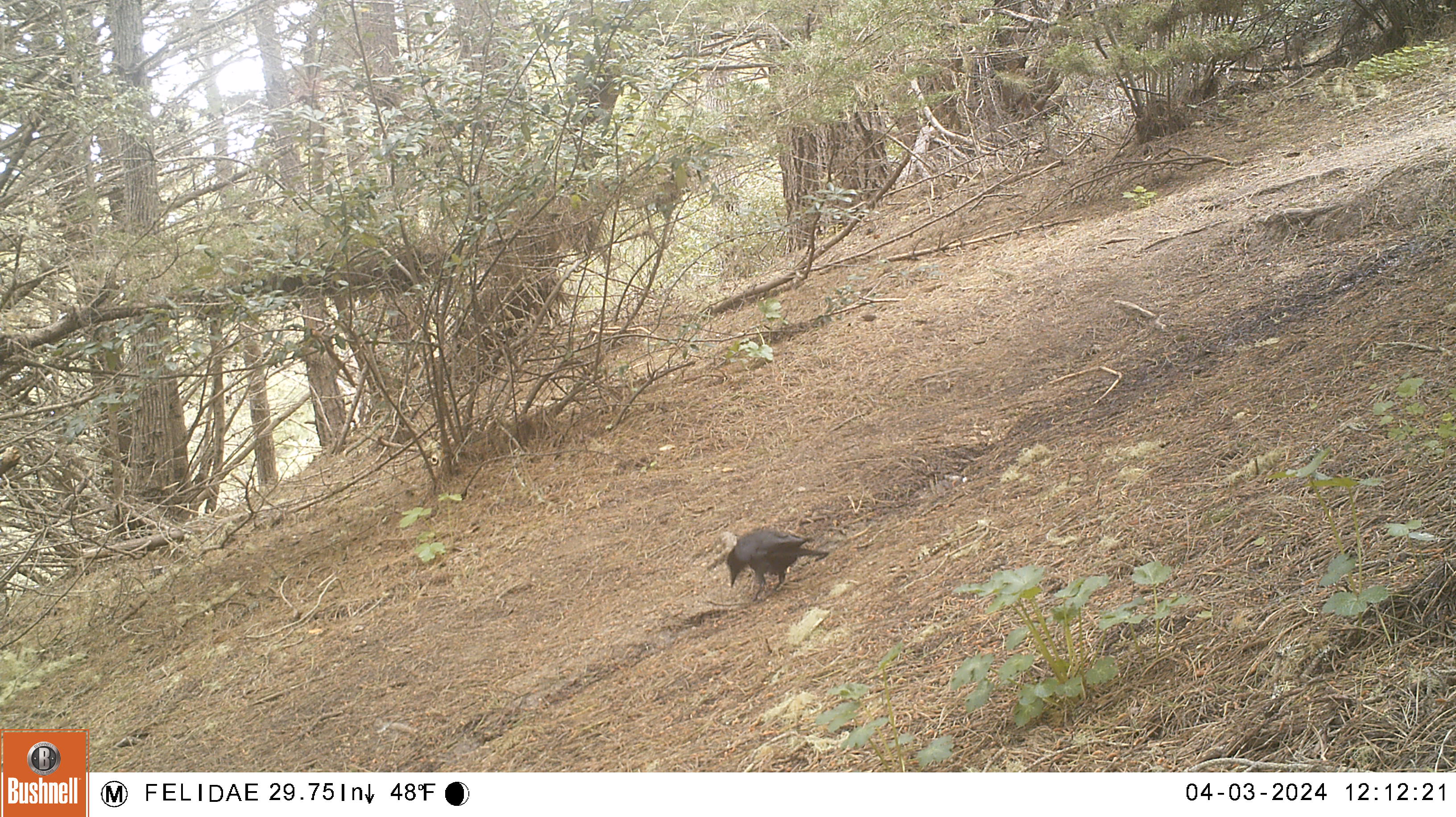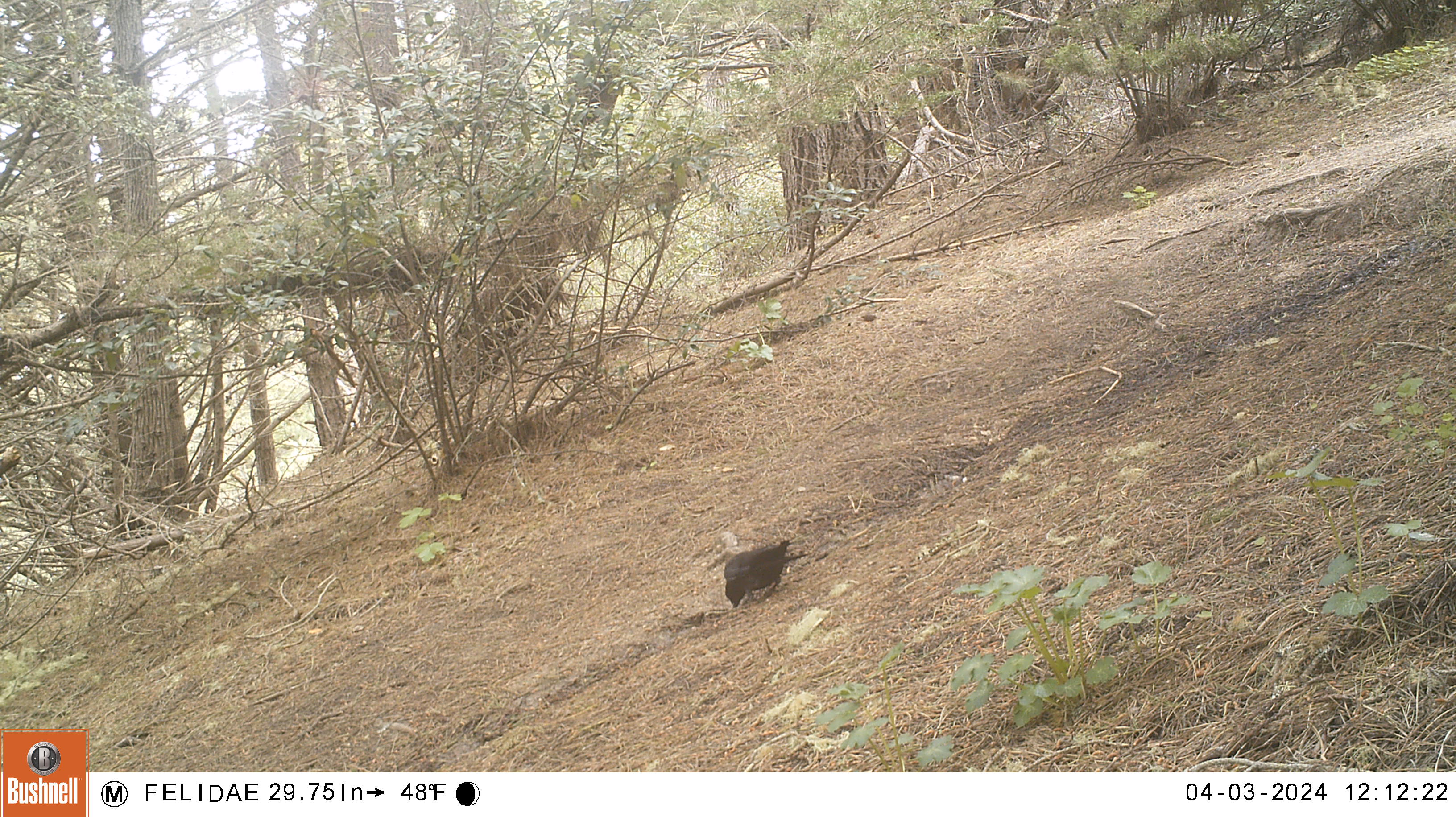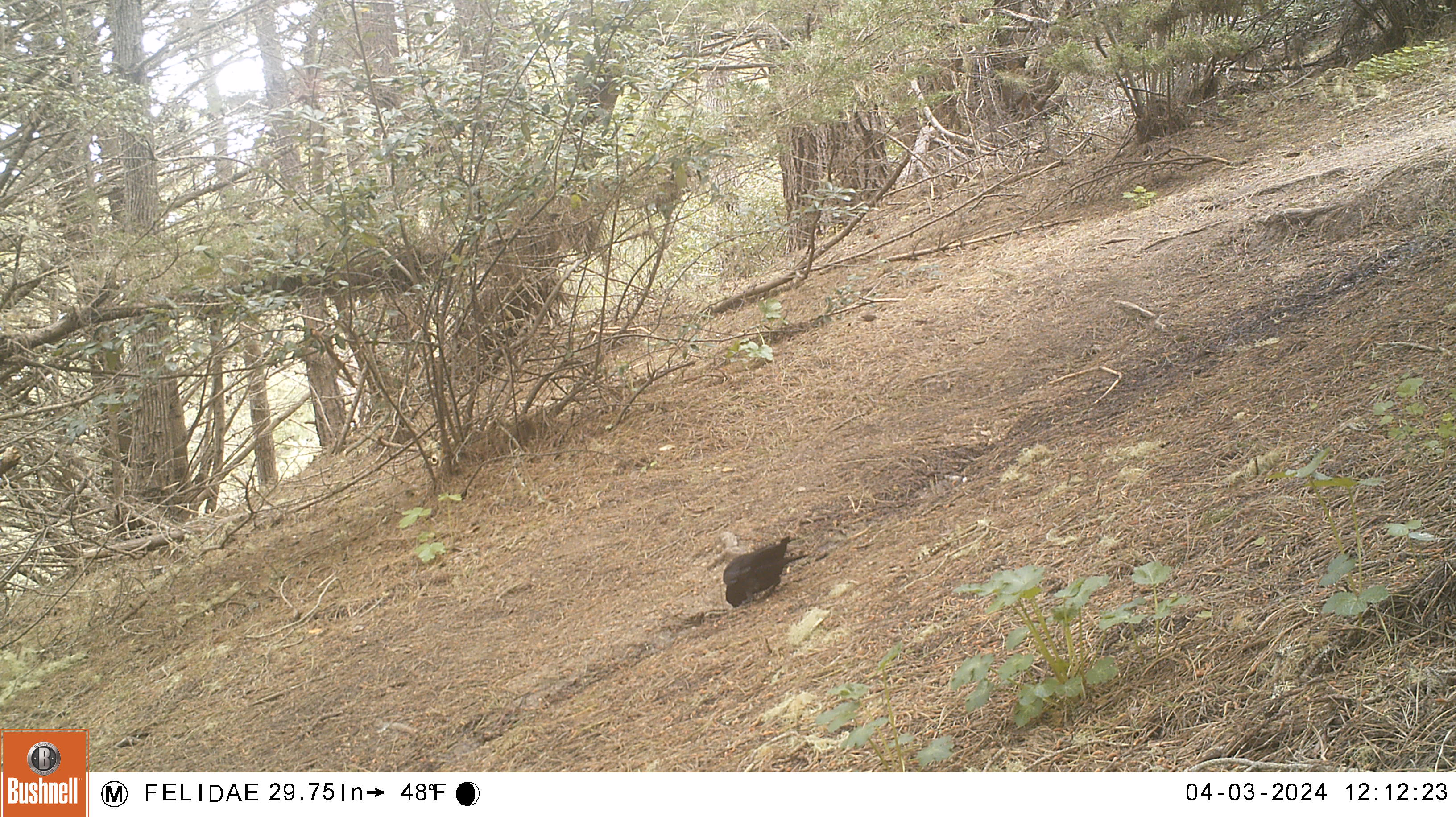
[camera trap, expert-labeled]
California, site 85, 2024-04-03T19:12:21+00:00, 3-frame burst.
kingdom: Animalia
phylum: Chordata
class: Aves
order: Passeriformes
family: Corvidae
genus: Corvus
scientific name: Corvus brachyrhynchos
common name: american crow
American crow (Corvus brachyrhynchos).